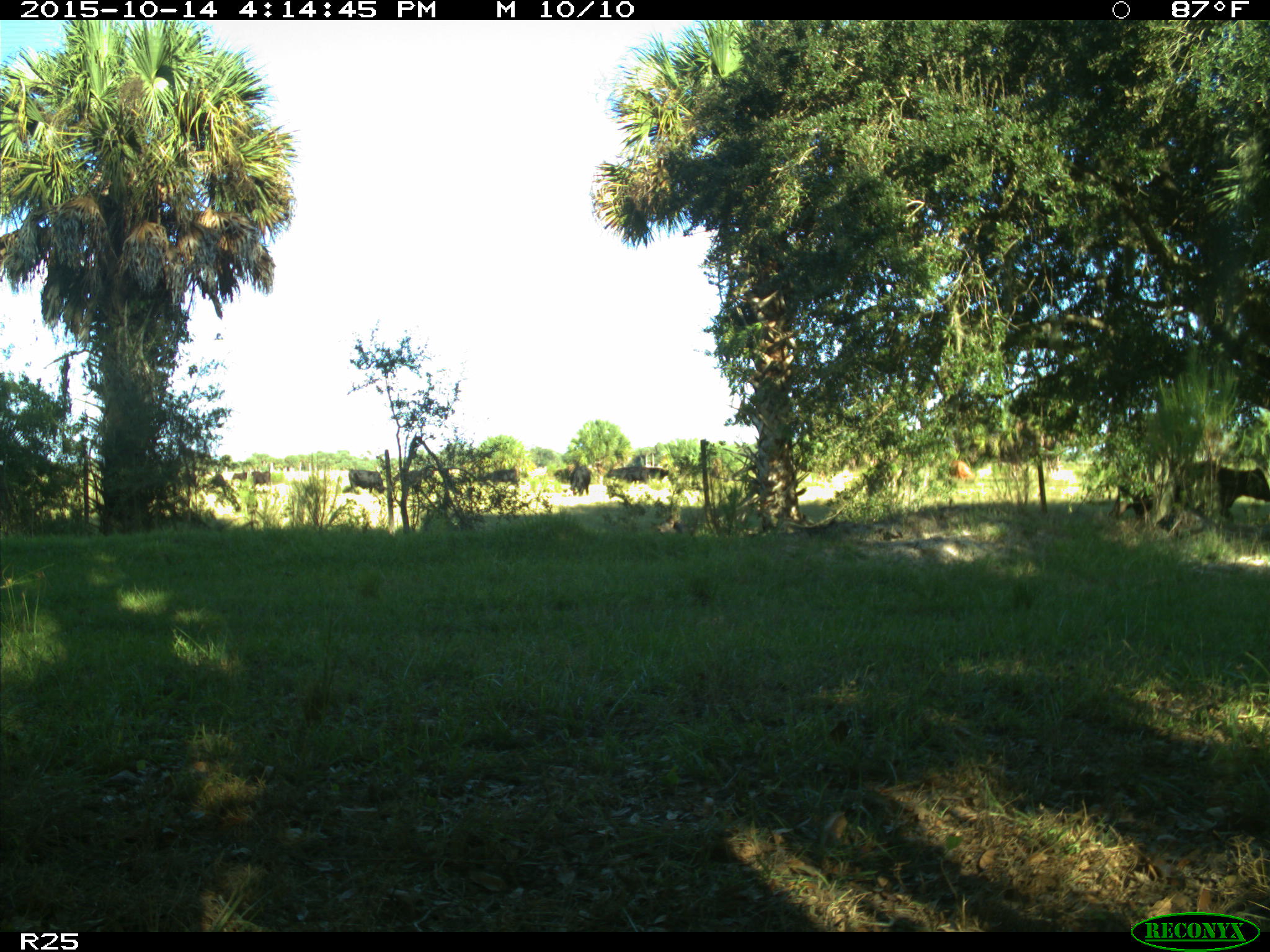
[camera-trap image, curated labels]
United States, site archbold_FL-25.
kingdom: Animalia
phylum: Chordata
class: Mammalia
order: Artiodactyla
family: Bovidae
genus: Bos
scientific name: Bos taurus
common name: domestic cow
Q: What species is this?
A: Bos taurus (domestic cow).